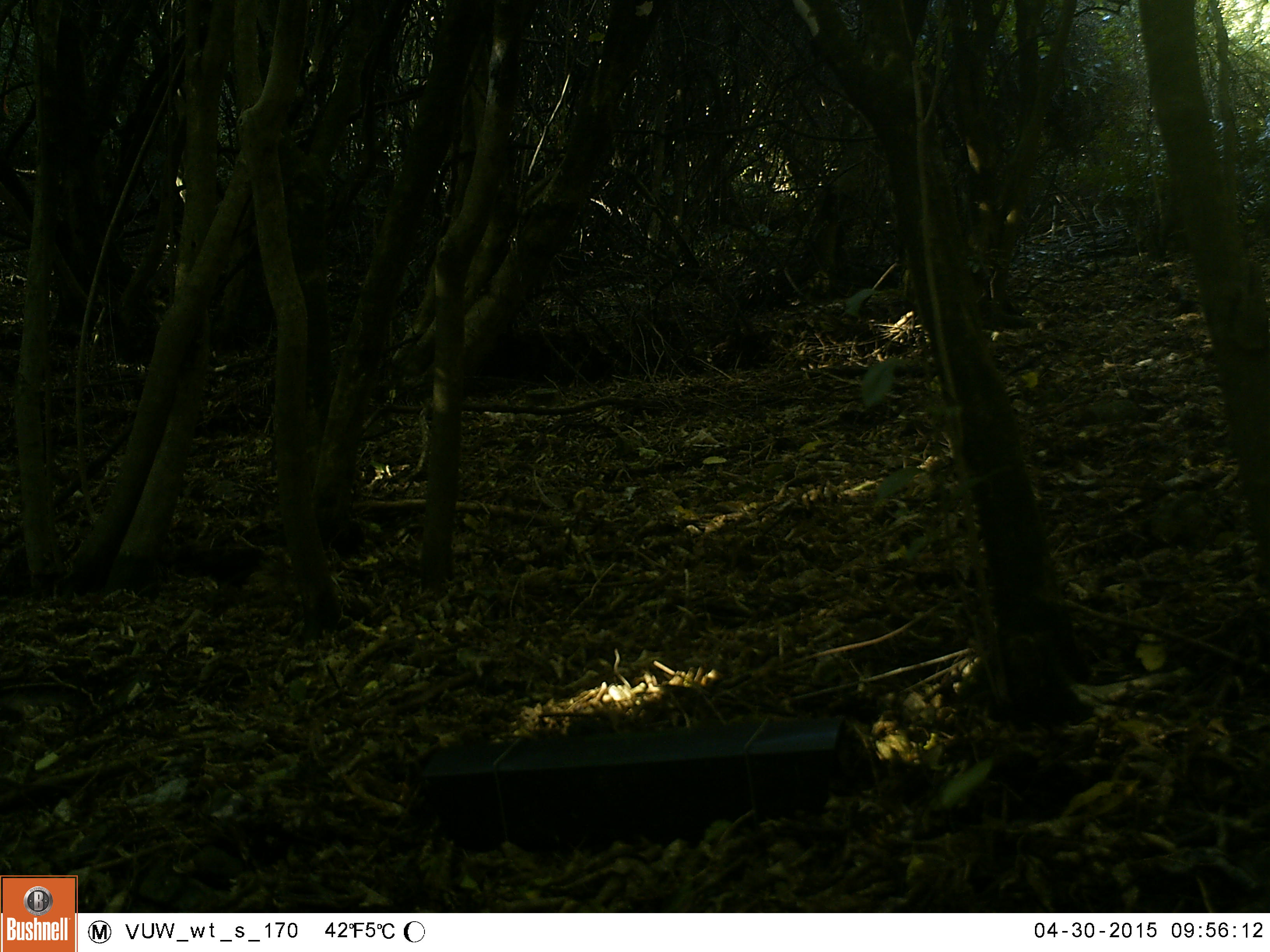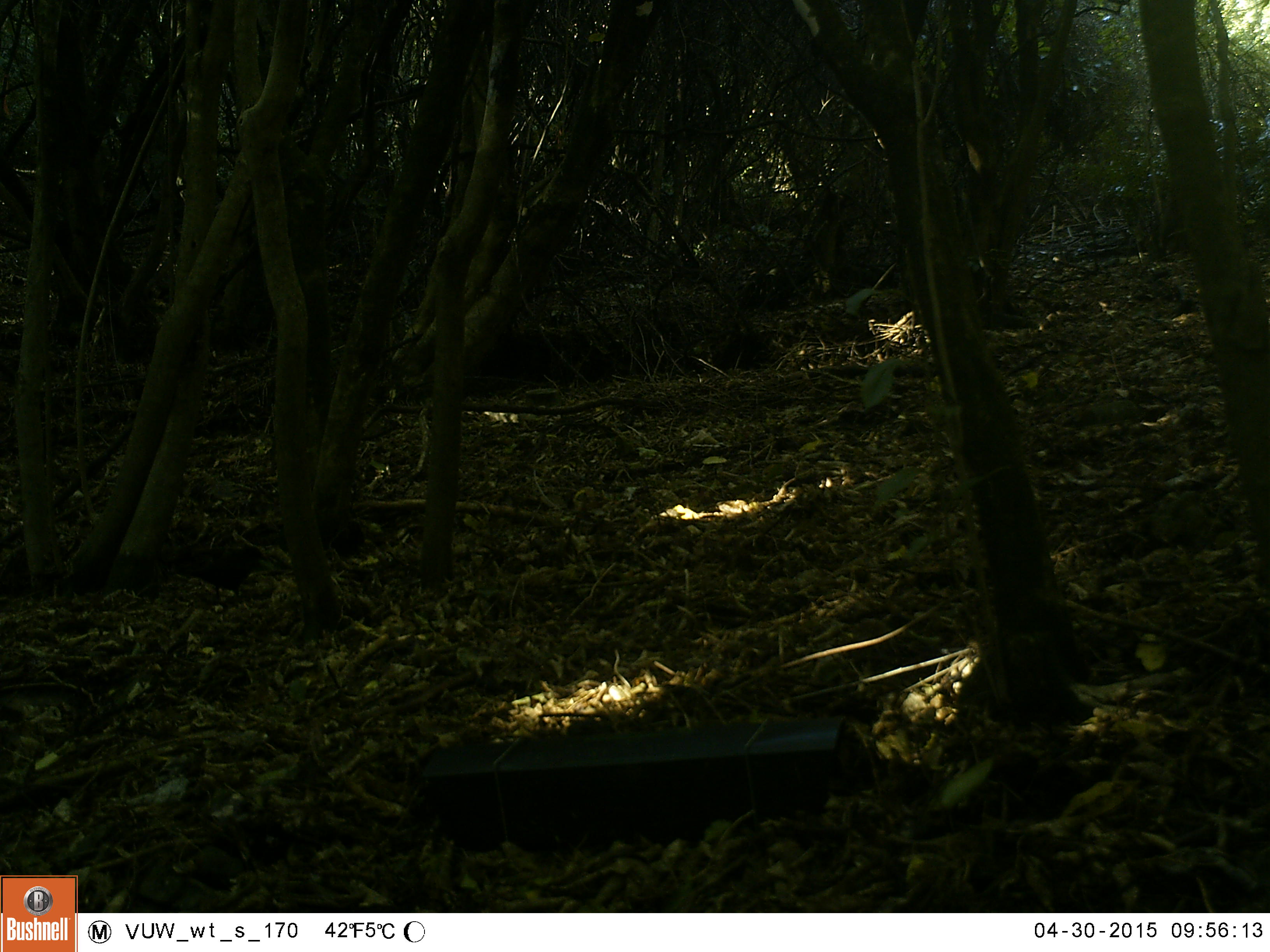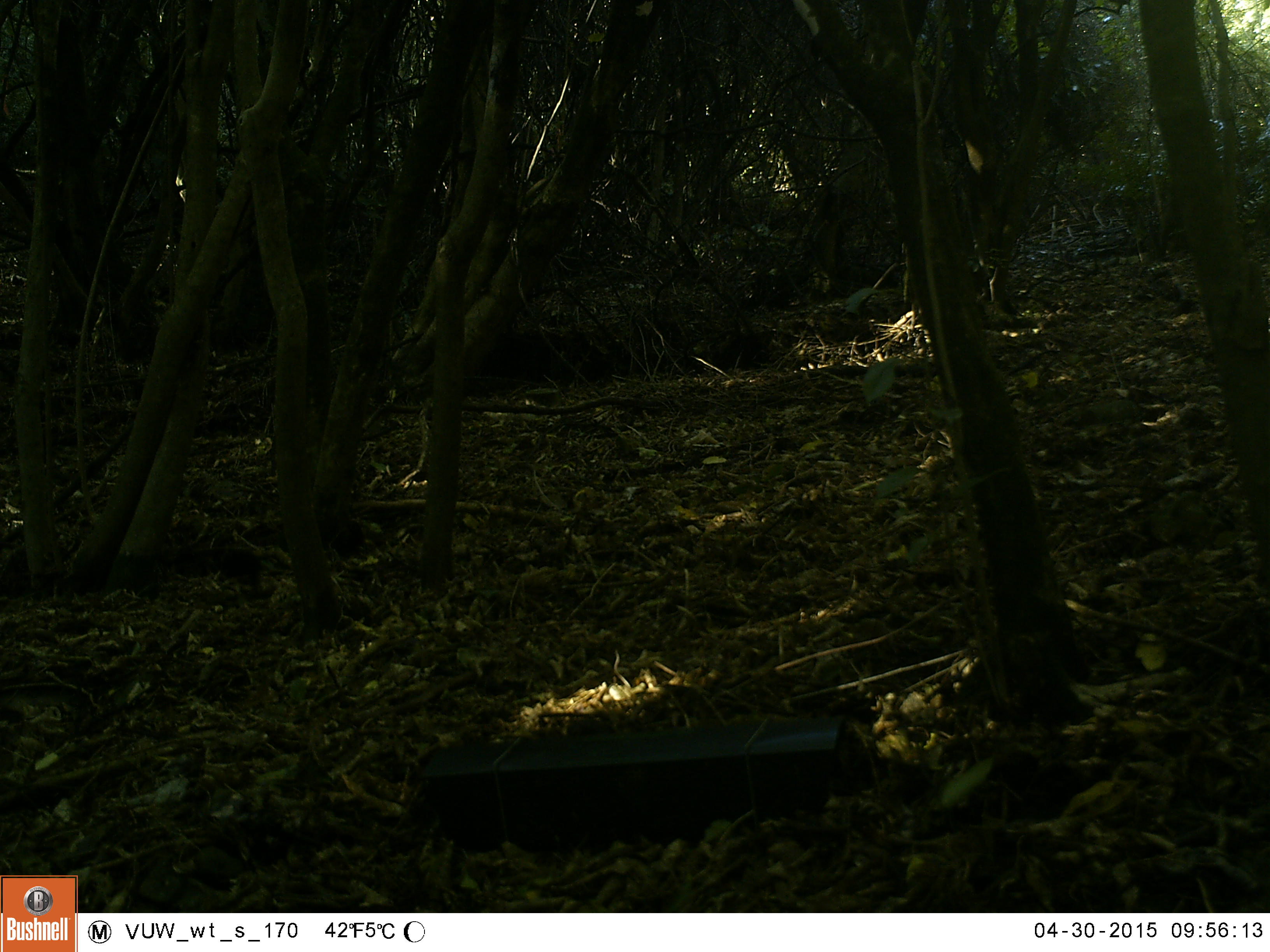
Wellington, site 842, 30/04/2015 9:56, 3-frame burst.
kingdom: Animalia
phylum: Chordata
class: Aves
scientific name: Aves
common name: bird